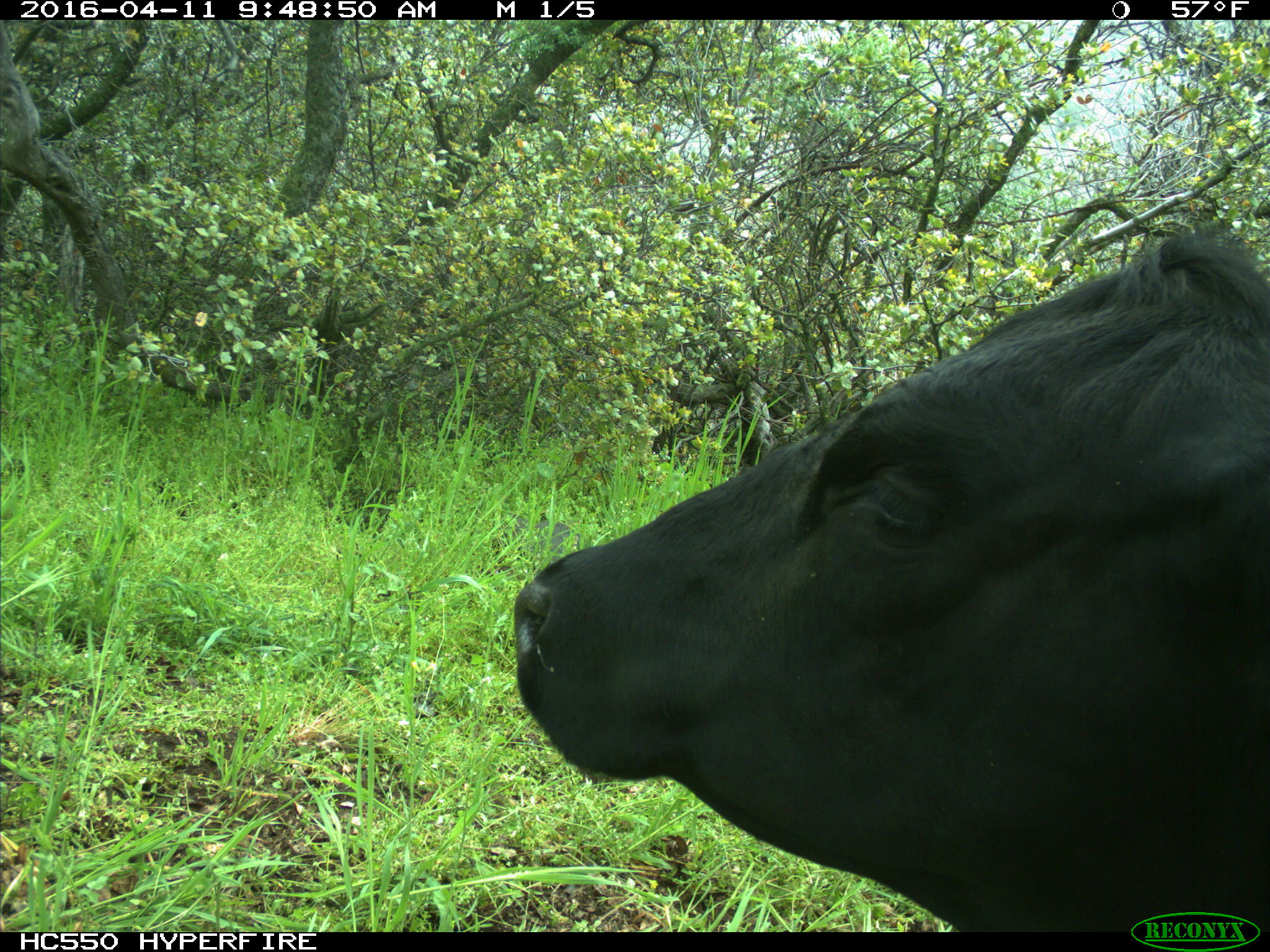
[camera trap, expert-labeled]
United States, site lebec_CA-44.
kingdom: Animalia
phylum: Chordata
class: Mammalia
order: Artiodactyla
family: Bovidae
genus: Bos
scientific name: Bos taurus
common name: domestic cow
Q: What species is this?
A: Bos taurus (domestic cow).